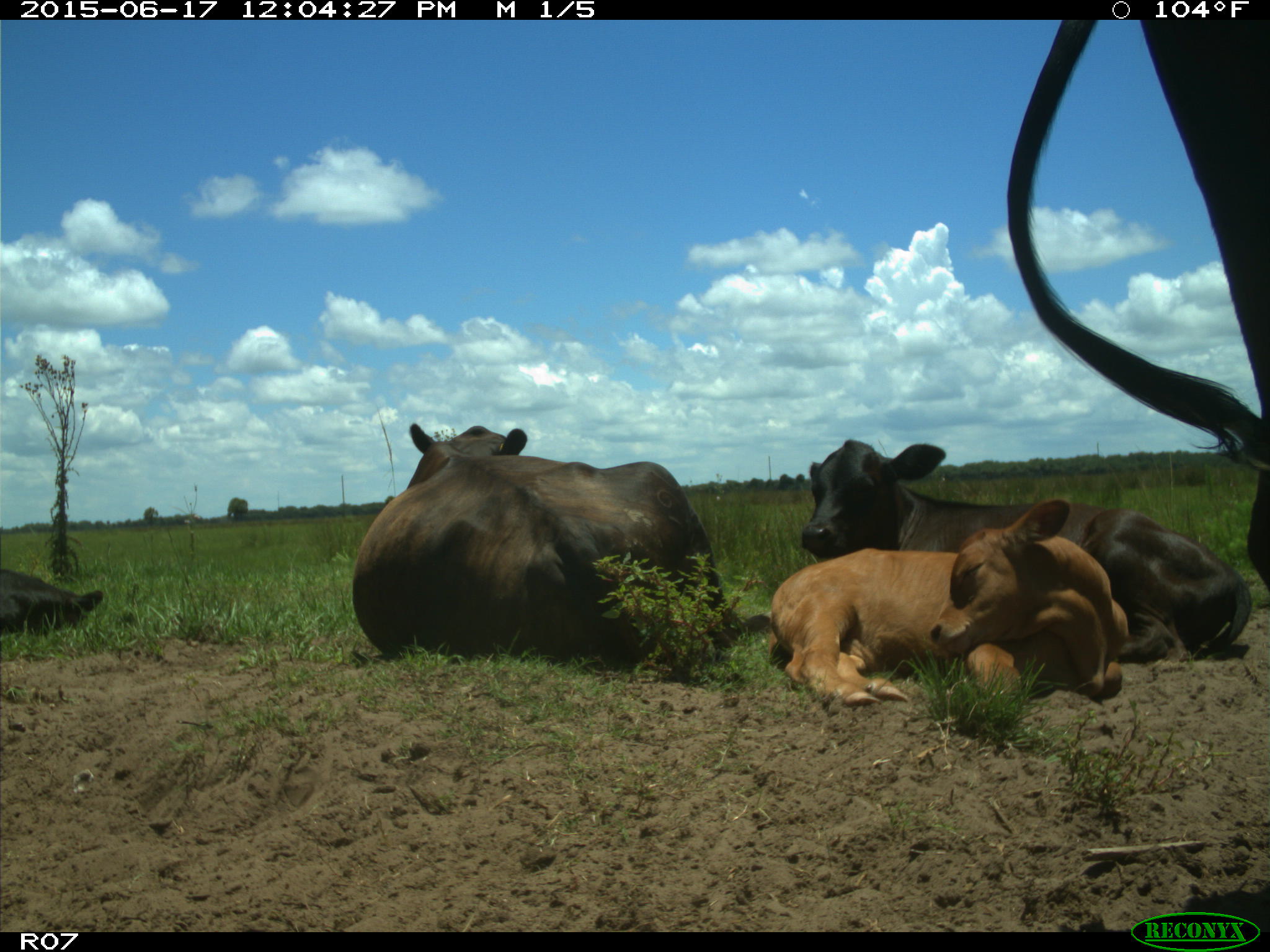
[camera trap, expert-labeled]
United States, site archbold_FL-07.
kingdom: Animalia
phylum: Chordata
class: Mammalia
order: Artiodactyla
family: Bovidae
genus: Bos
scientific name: Bos taurus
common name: domestic cow